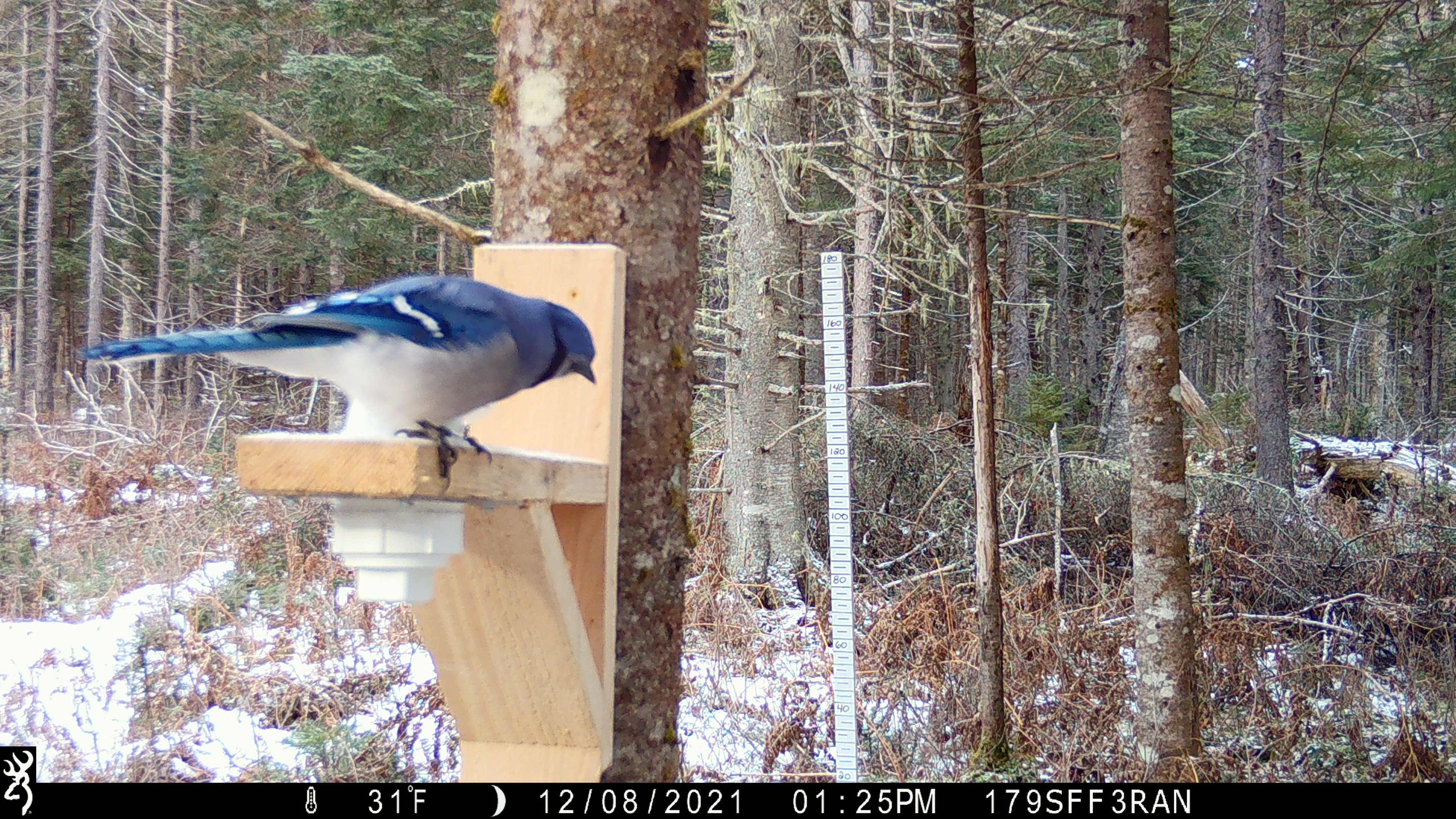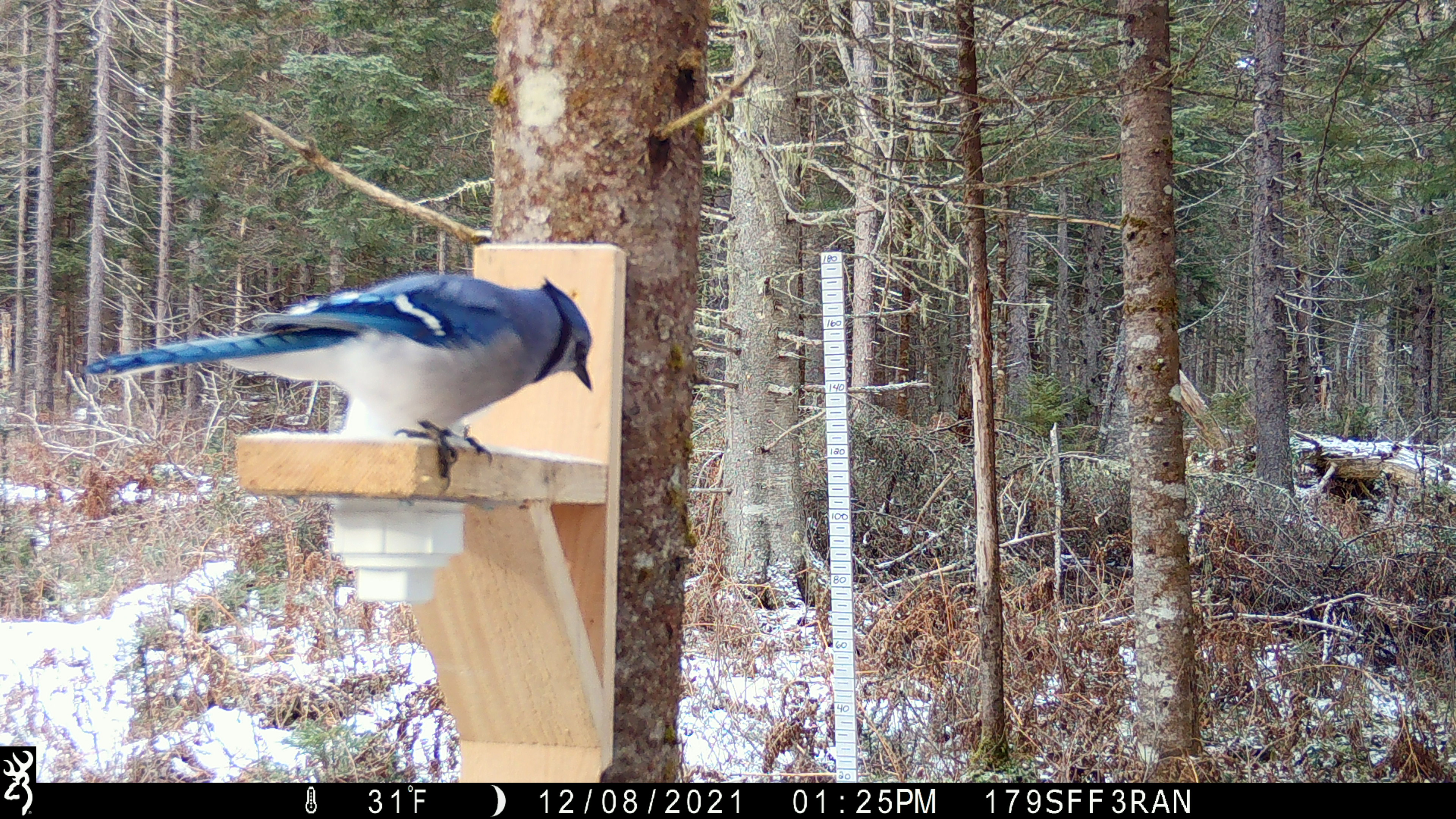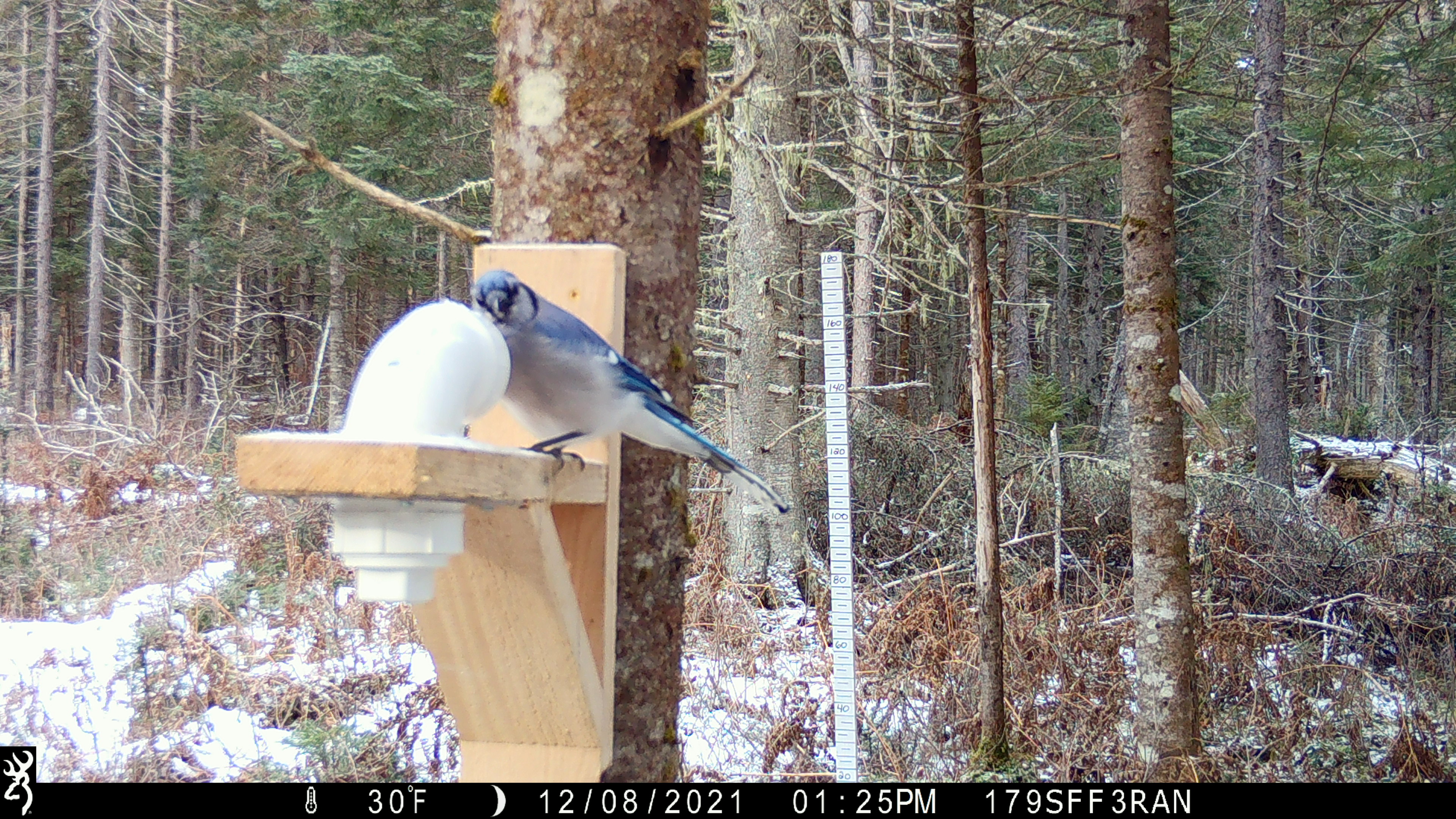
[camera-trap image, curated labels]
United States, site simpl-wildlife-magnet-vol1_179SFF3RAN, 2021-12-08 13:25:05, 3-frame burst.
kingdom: Animalia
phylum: Chordata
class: Aves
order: Passeriformes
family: Corvidae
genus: Cyanocitta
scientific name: Cyanocitta cristata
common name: blue jay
Blue jay (Cyanocitta cristata).